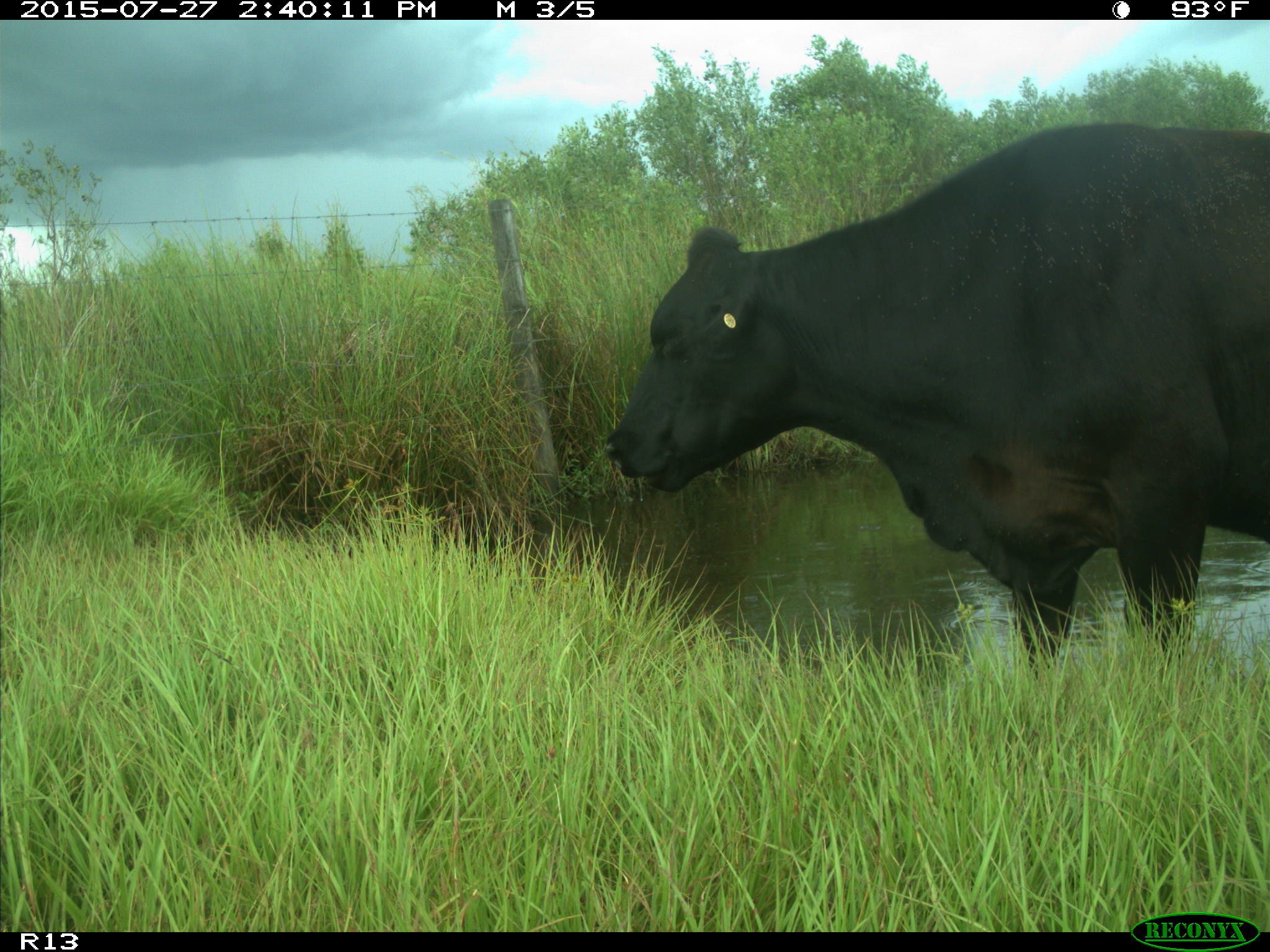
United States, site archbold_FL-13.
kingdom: Animalia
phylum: Chordata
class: Mammalia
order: Artiodactyla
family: Bovidae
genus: Bos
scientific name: Bos taurus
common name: domestic cow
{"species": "Bos taurus (domestic cow)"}